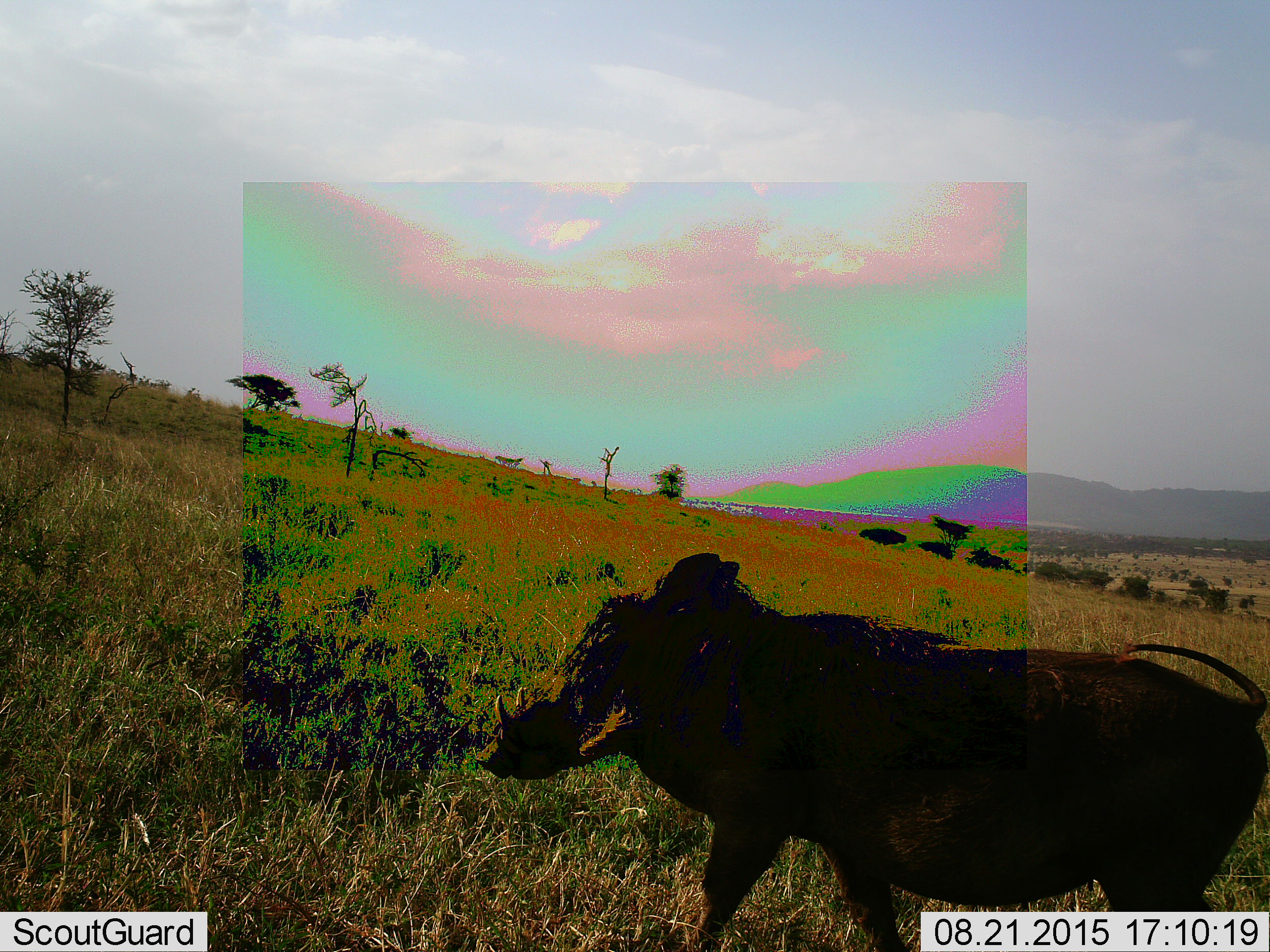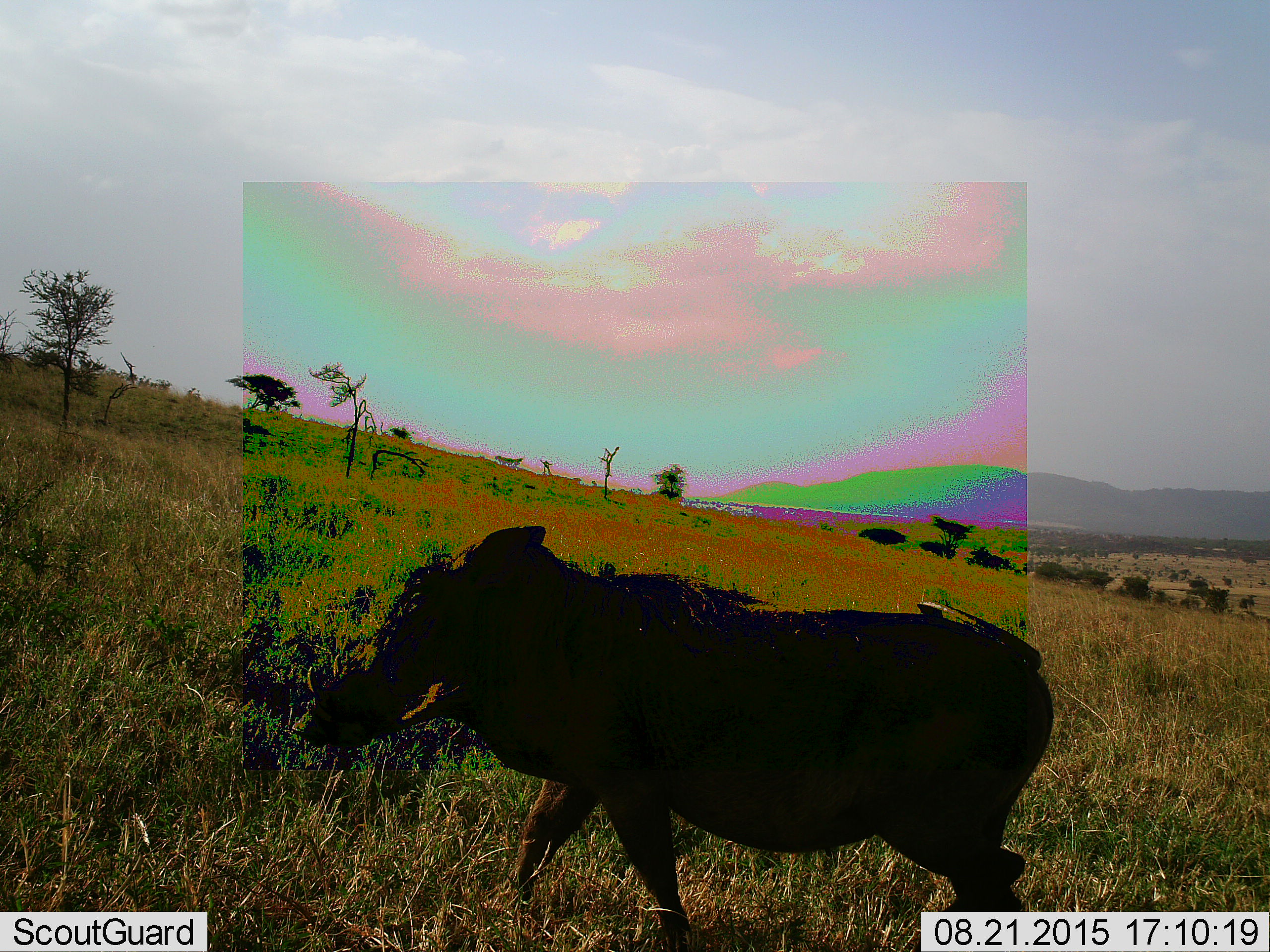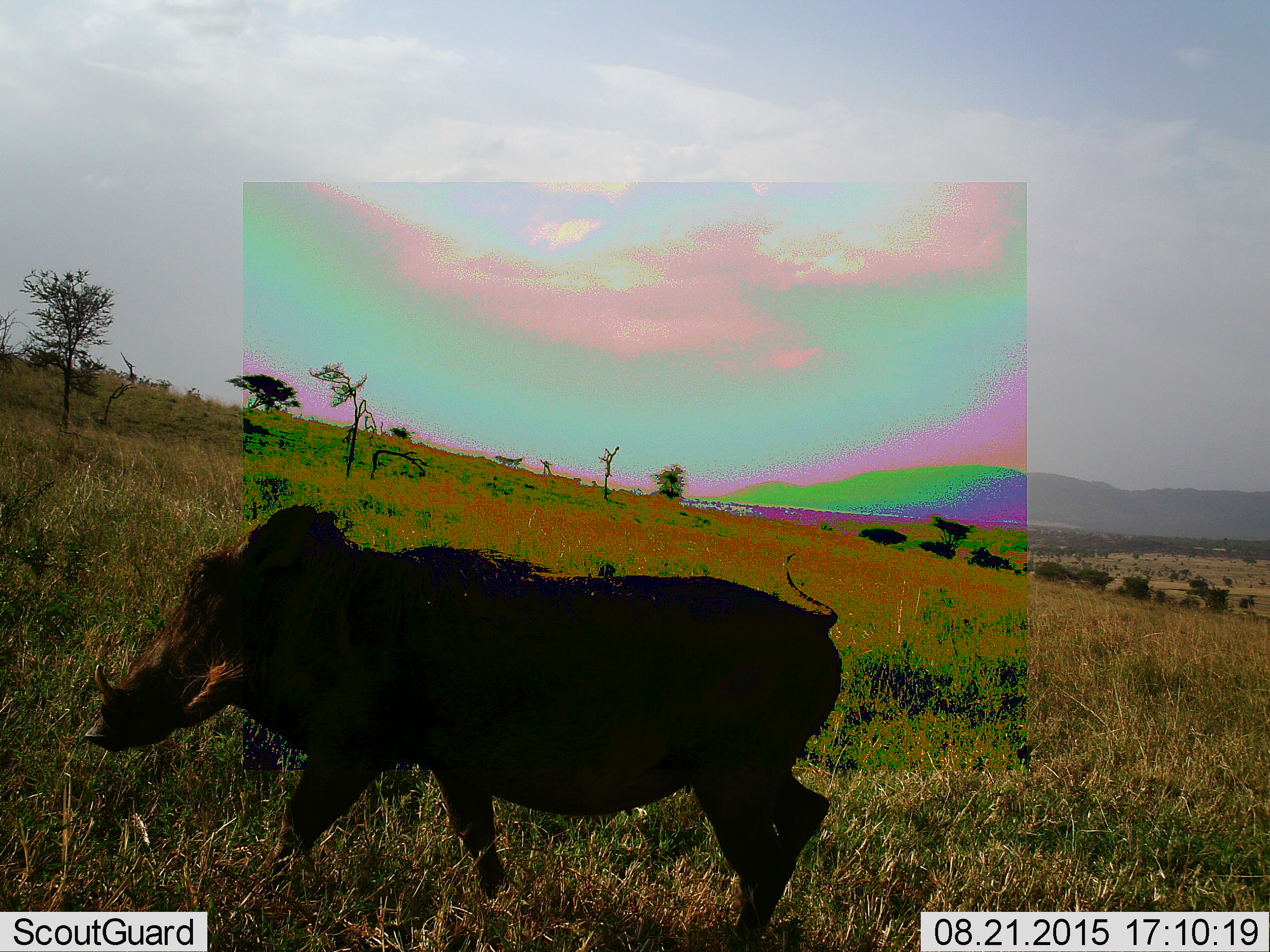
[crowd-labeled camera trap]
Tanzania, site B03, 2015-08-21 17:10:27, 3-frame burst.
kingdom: Animalia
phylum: Chordata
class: Mammalia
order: Artiodactyla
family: Suidae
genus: Phacochoerus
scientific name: Phacochoerus africanus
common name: warthog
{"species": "warthog (Phacochoerus africanus)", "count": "1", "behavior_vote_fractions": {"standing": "11%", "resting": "0%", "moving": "89%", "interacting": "0%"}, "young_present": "0%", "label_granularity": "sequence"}